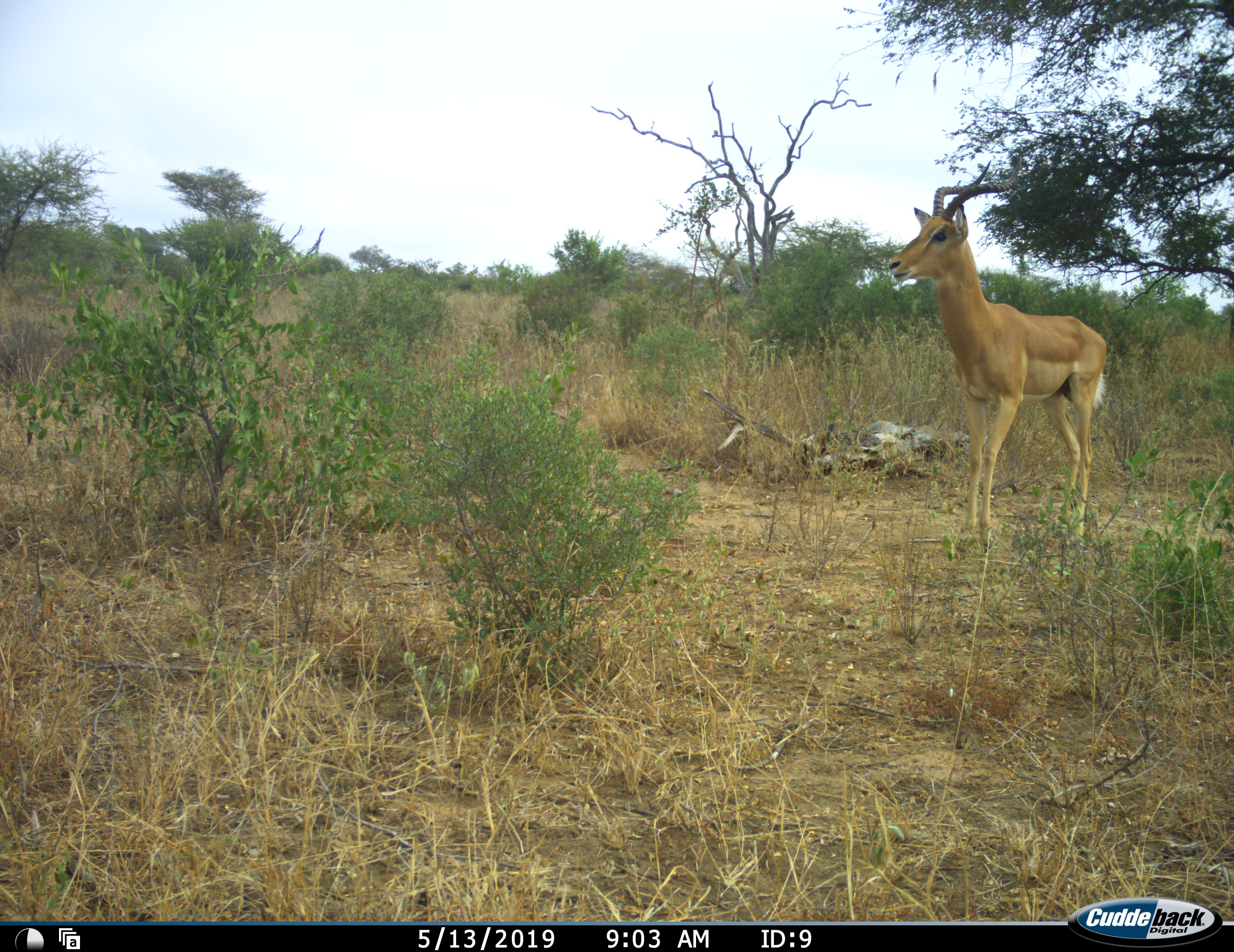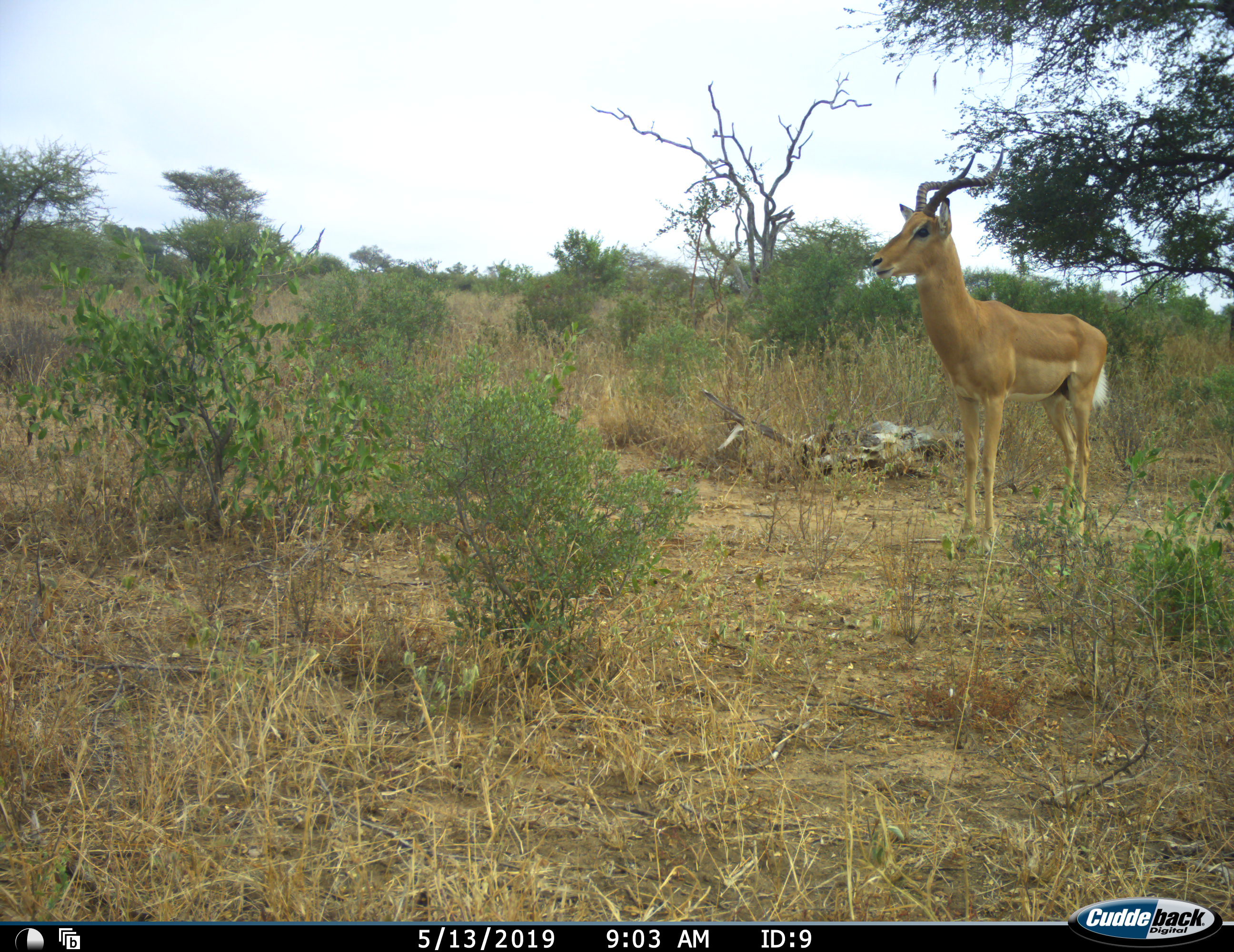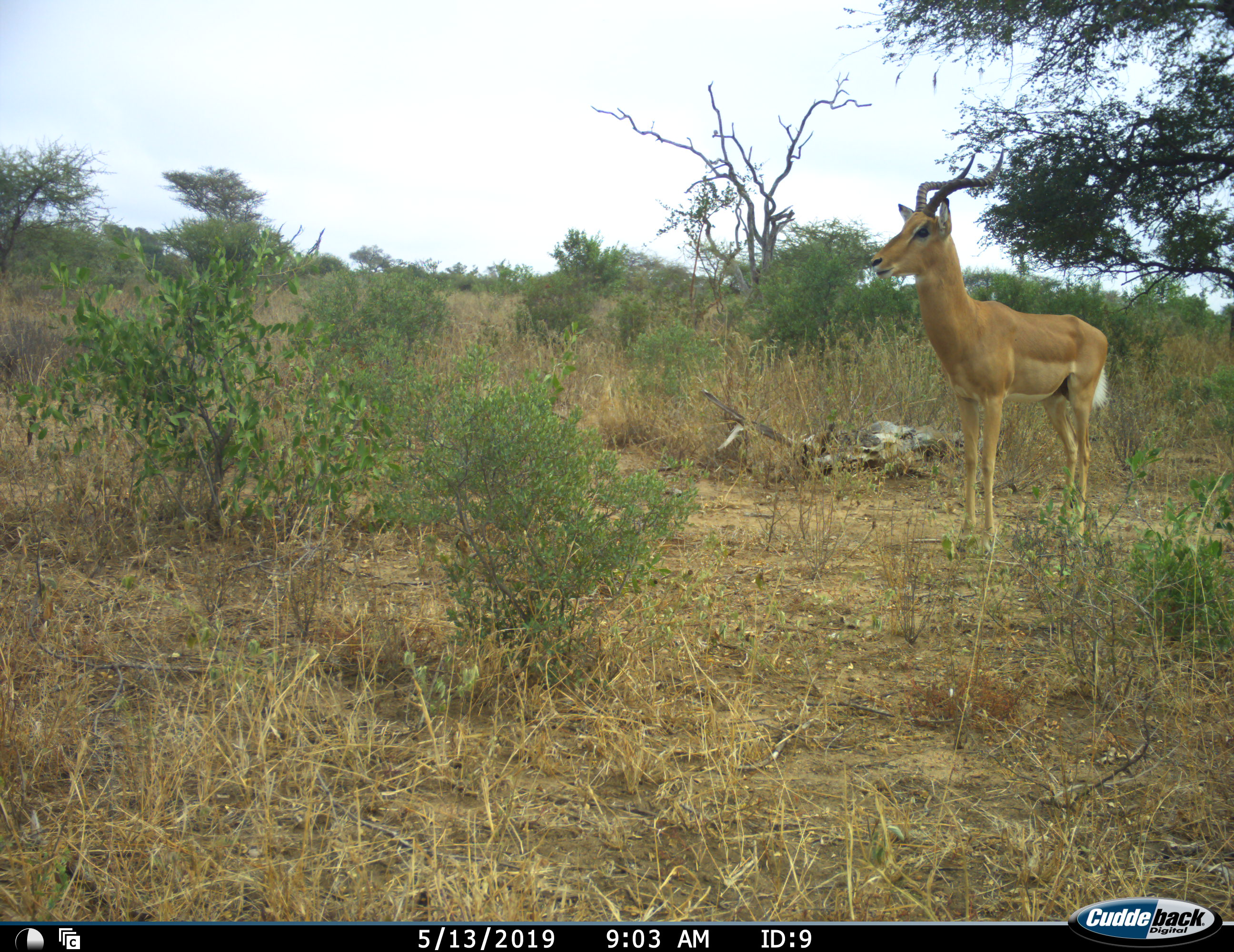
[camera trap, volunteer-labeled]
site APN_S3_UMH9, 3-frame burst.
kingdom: Animalia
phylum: Chordata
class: Mammalia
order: Artiodactyla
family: Bovidae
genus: Aepyceros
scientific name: Aepyceros melampus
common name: impala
Impala (Aepyceros melampus), count 1. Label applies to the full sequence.